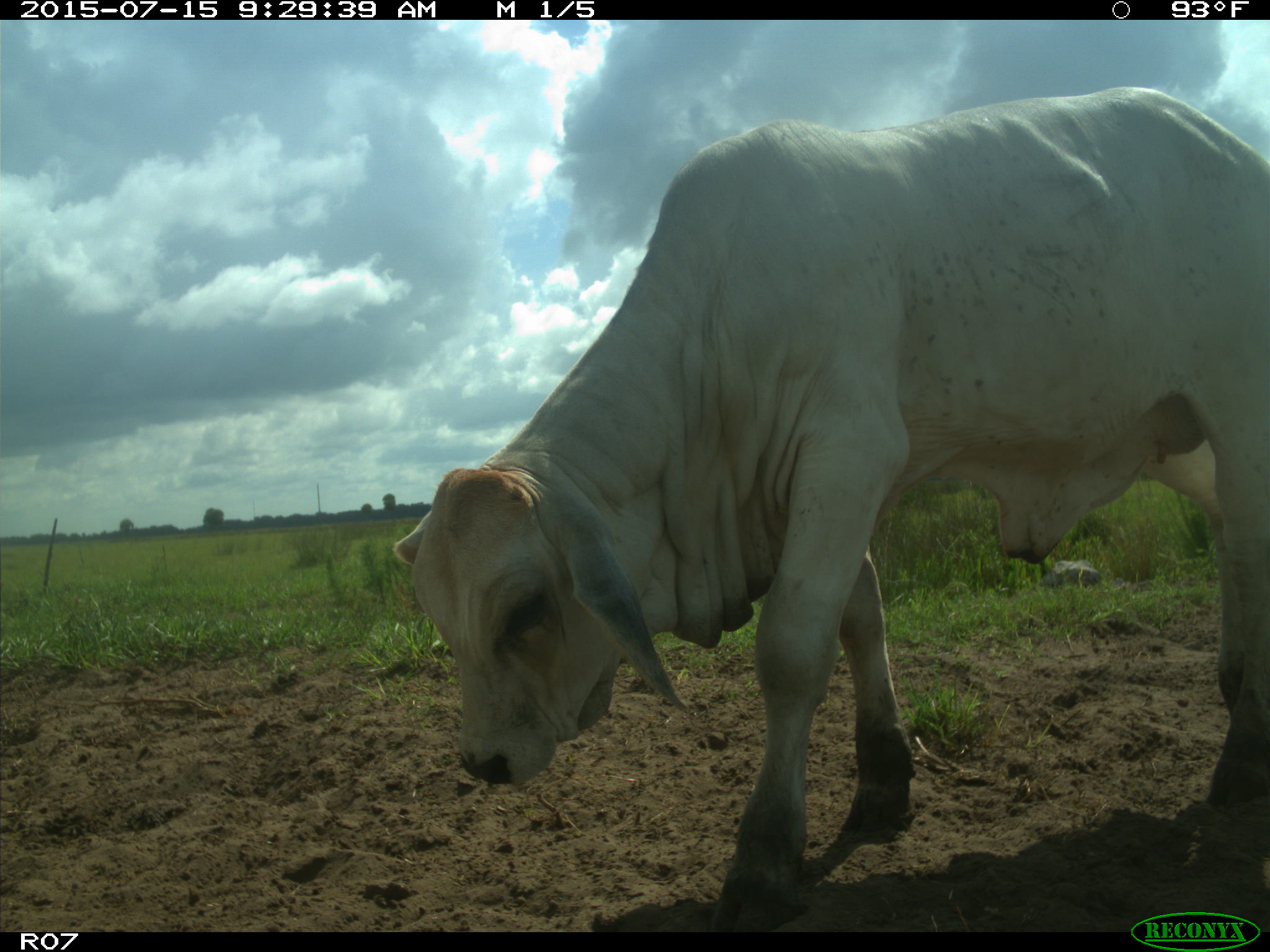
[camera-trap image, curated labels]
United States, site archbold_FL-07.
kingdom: Animalia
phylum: Chordata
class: Mammalia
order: Artiodactyla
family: Bovidae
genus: Bos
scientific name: Bos taurus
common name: domestic cow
Bos taurus (domestic cow).